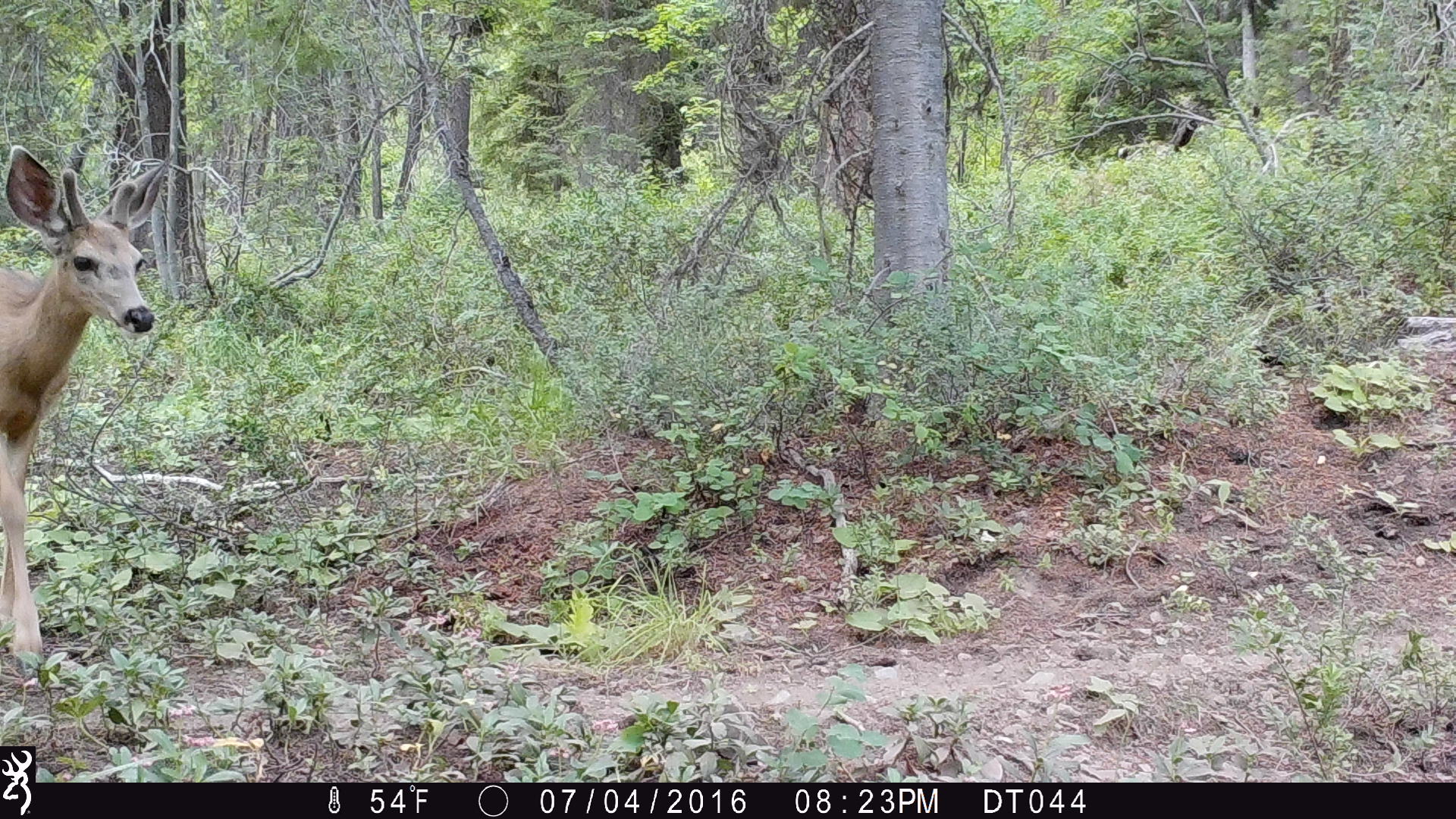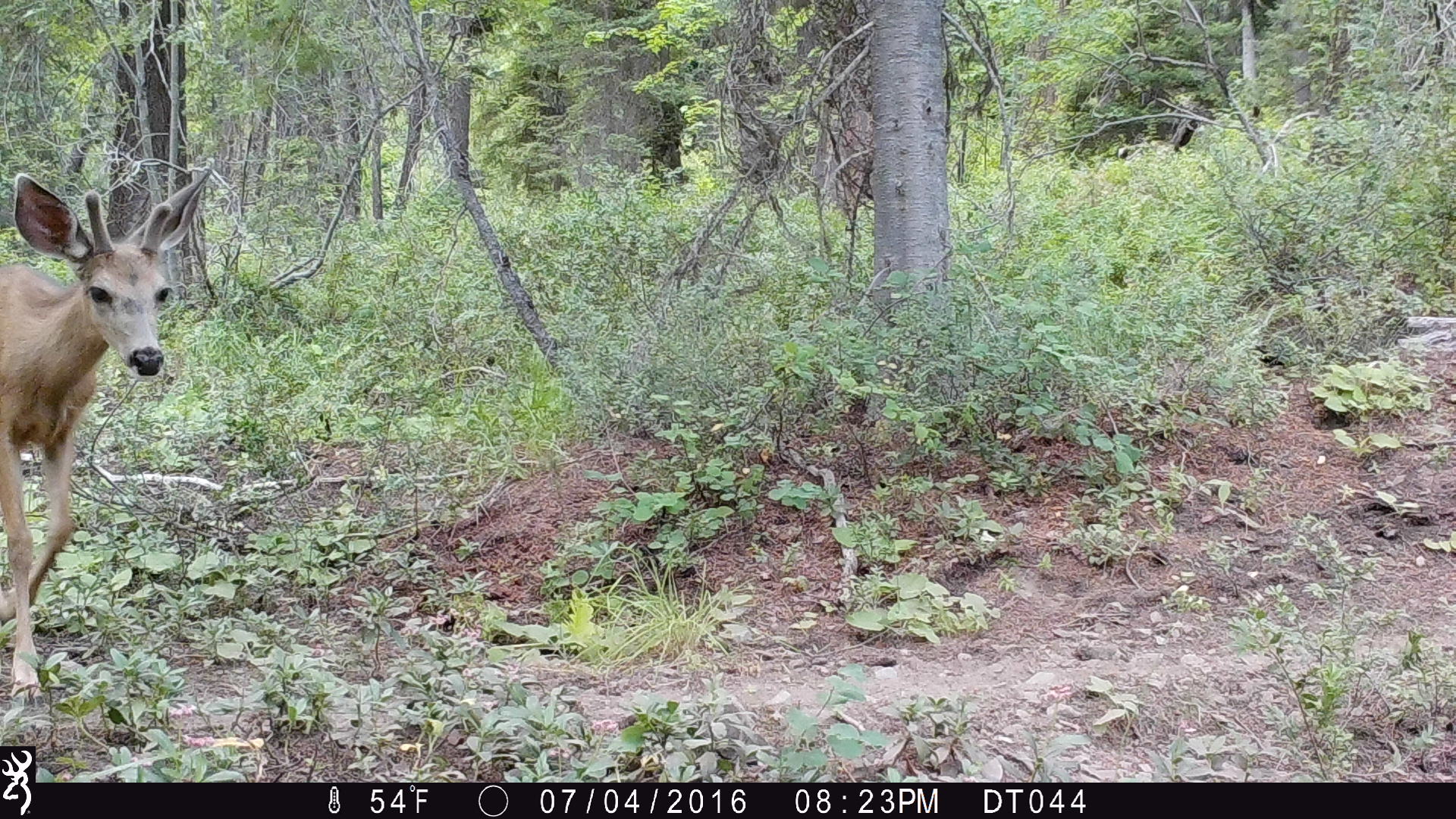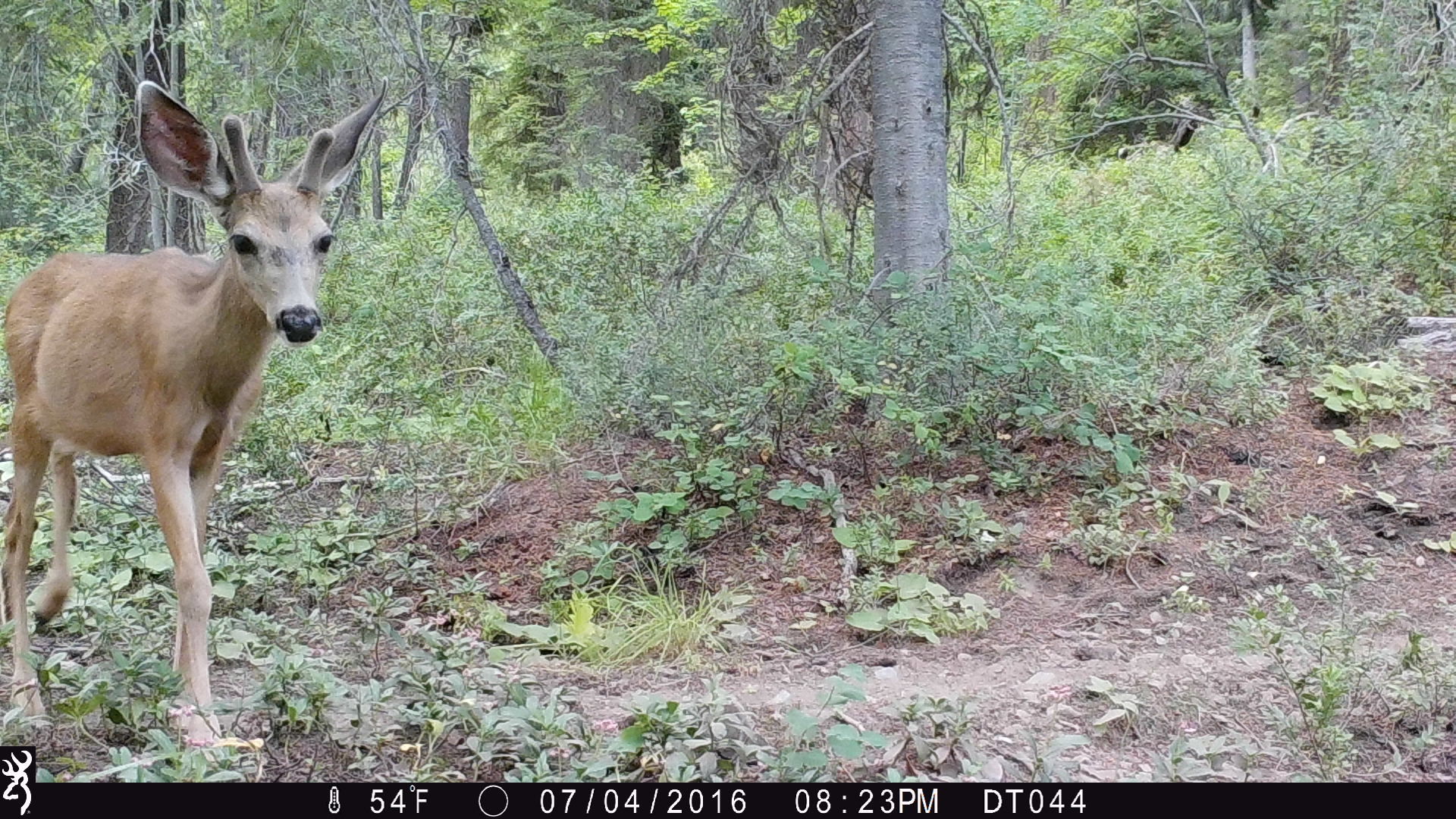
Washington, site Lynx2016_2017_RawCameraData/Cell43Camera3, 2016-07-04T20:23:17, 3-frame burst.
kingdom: Animalia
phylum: Chordata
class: Mammalia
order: Artiodactyla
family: Cervidae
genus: Odocoileus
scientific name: Odocoileus hemionus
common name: mule deer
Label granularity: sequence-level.